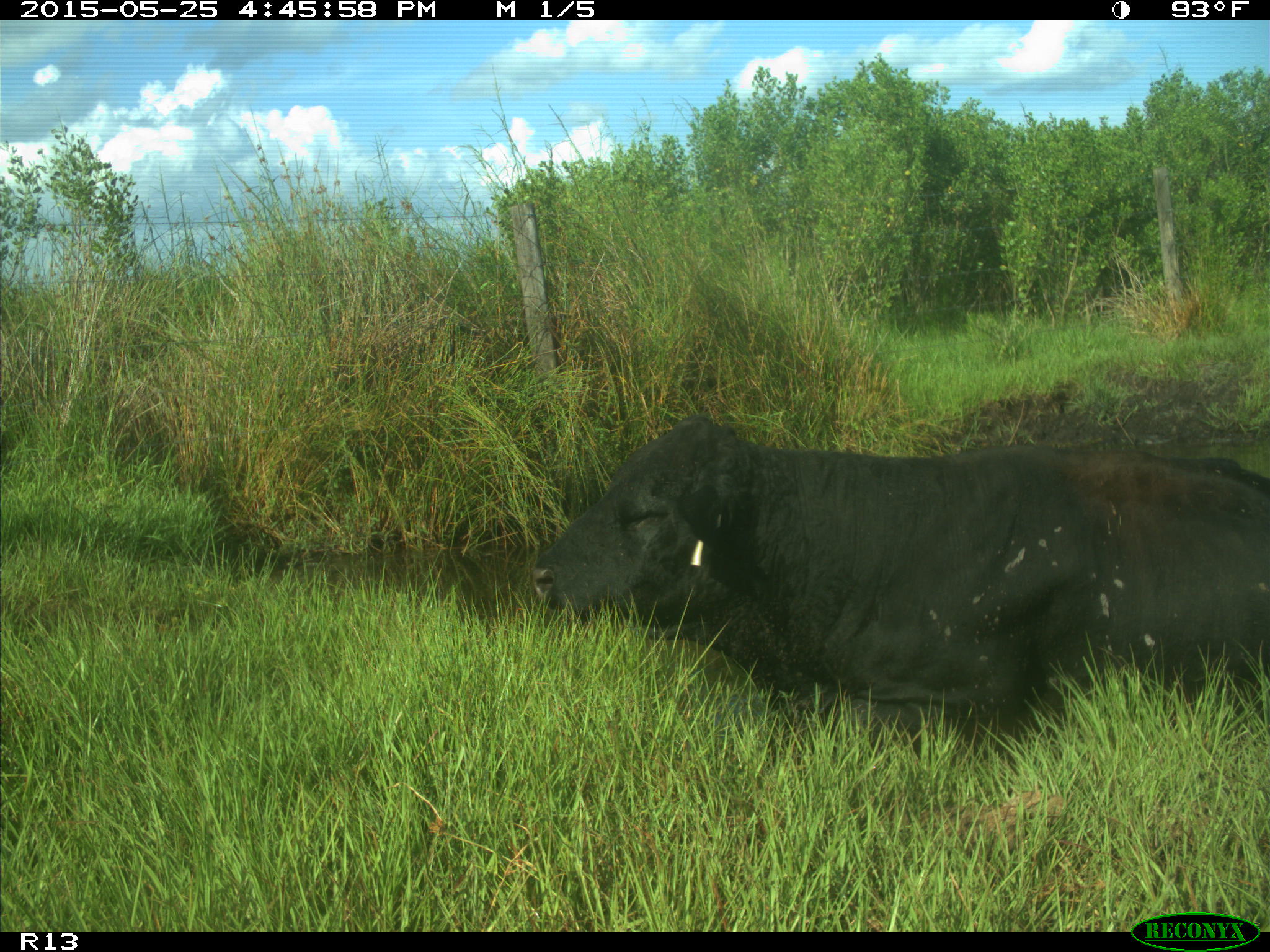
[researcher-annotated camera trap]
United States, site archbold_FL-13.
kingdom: Animalia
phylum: Chordata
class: Mammalia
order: Artiodactyla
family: Bovidae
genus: Bos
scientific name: Bos taurus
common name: domestic cow